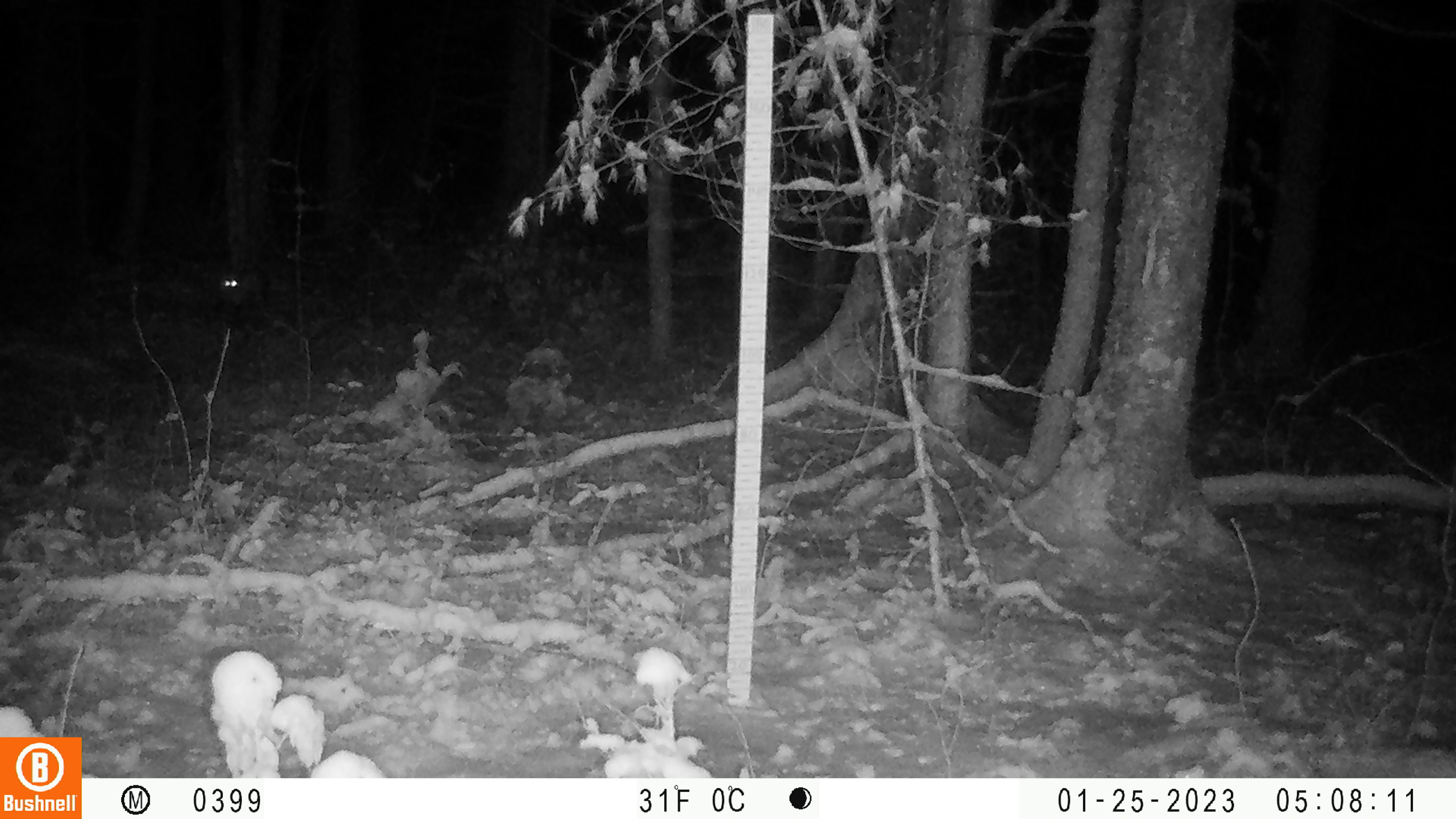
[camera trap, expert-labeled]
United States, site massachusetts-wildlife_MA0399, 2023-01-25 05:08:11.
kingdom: Animalia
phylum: Chordata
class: Mammalia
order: Carnivora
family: Canidae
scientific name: Canidae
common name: canid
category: canid sp.